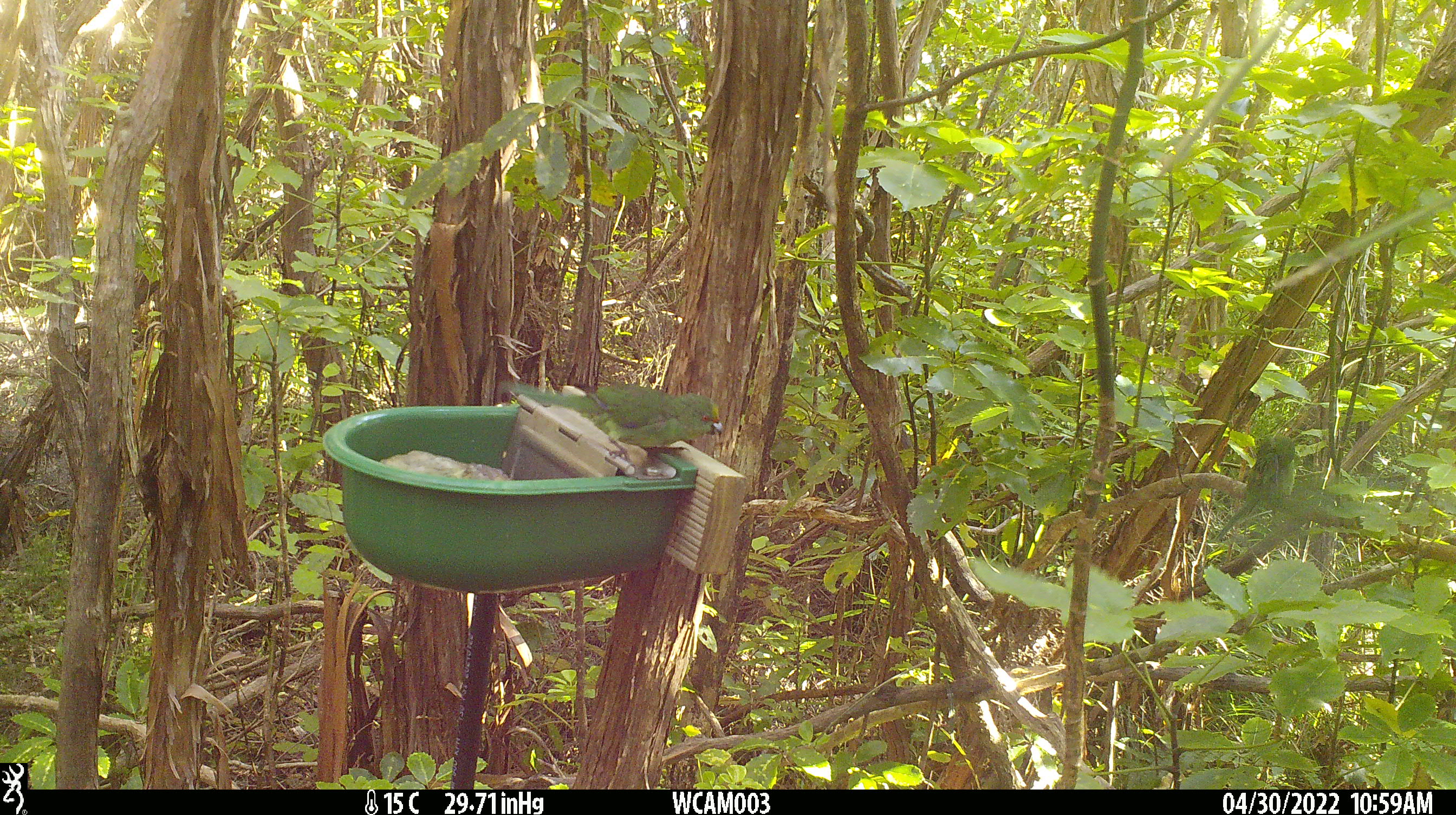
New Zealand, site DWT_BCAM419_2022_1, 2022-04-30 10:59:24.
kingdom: Animalia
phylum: Chordata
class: Aves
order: Psittaciformes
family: Psittaculidae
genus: Cyanoramphus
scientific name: Cyanoramphus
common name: parakeet